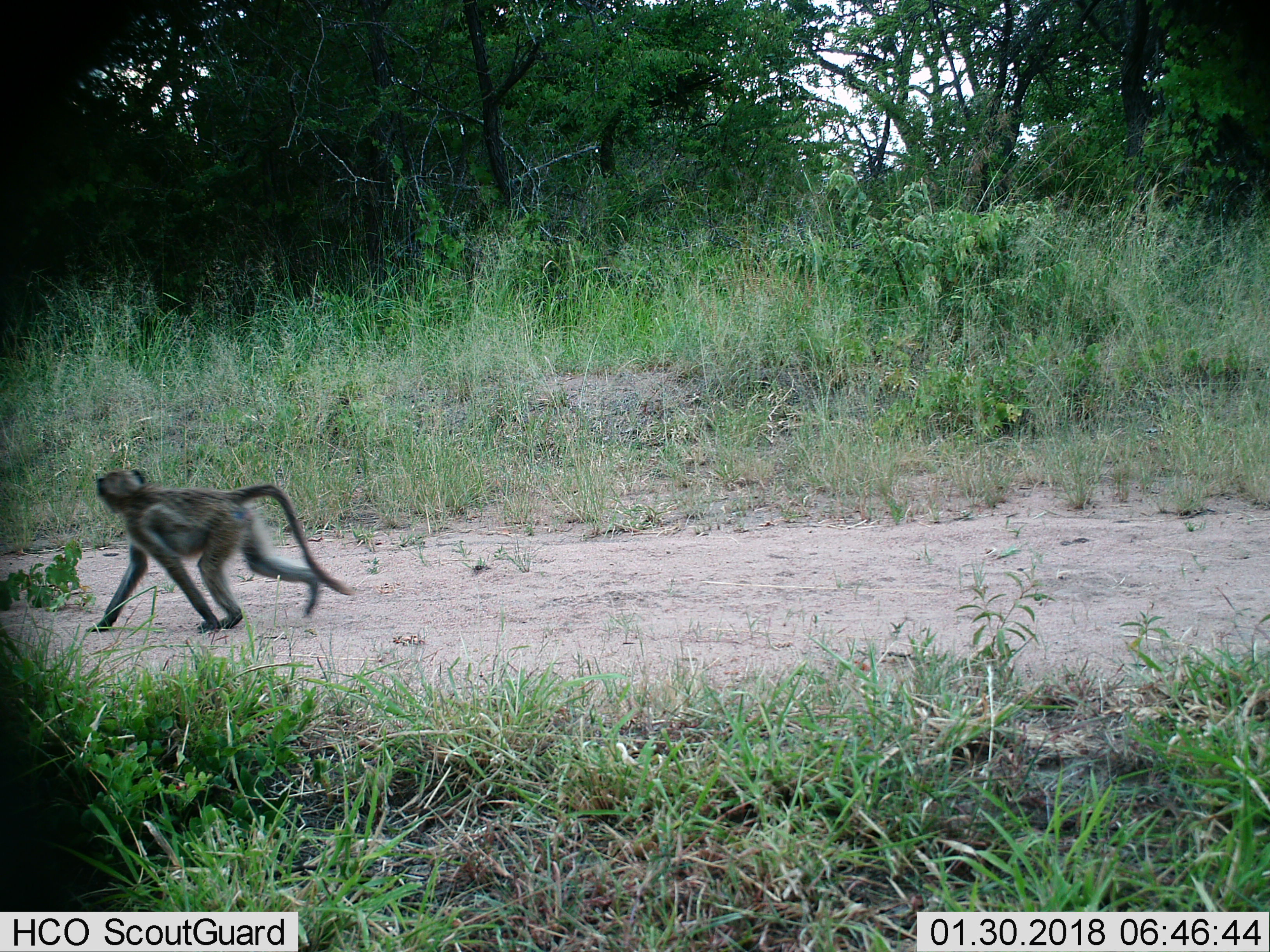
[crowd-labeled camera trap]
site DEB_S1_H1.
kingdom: Animalia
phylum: Chordata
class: Mammalia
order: Primates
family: Cercopithecidae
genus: Papio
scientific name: Papio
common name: baboon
Baboon (Papio), count 1. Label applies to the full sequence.